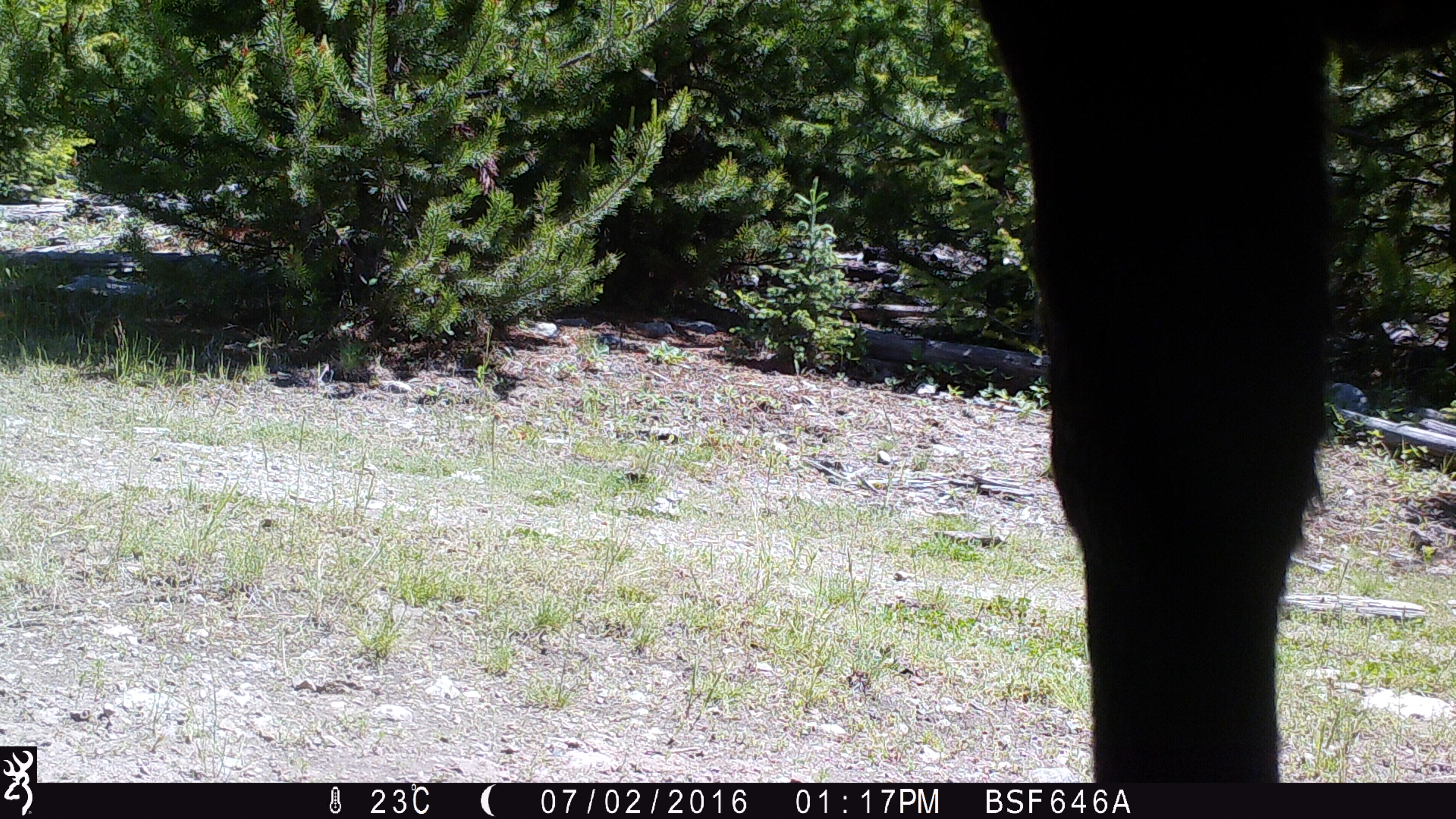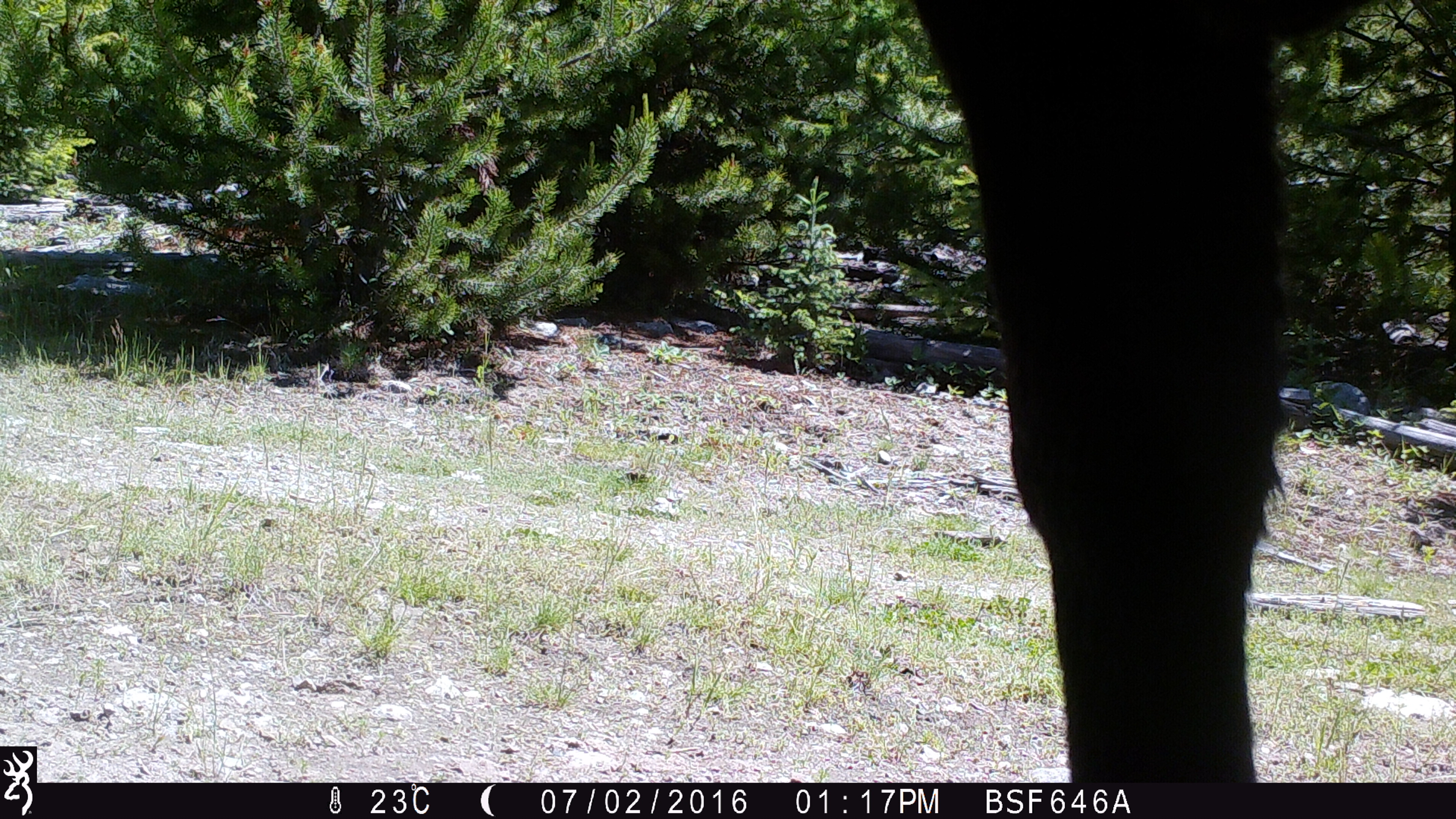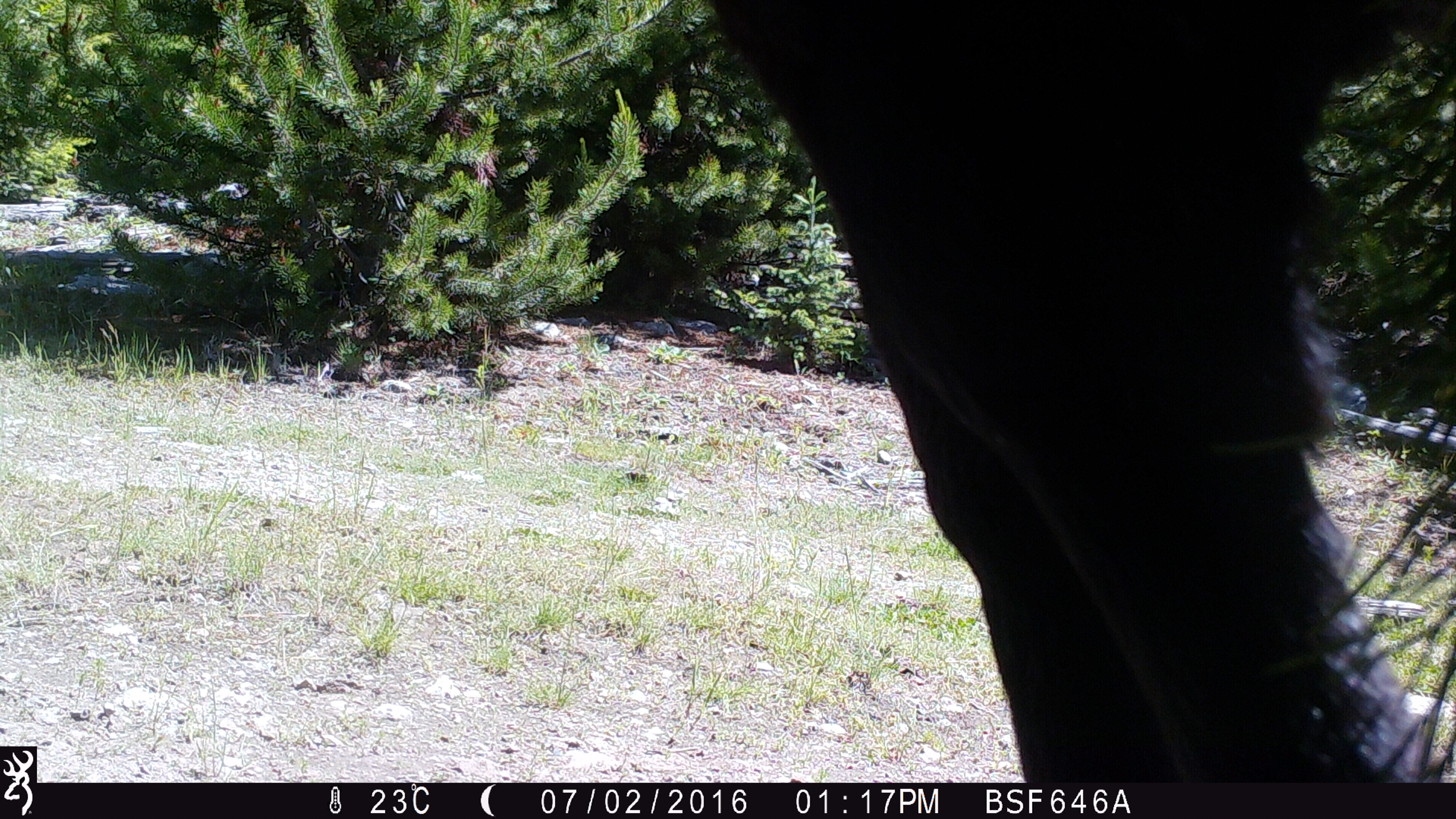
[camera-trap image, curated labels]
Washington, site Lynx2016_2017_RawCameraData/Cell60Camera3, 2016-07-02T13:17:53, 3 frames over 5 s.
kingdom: Animalia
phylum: Chordata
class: Mammalia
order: Artiodactyla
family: Bovidae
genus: Bos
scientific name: Bos taurus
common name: domestic cattle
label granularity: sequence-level